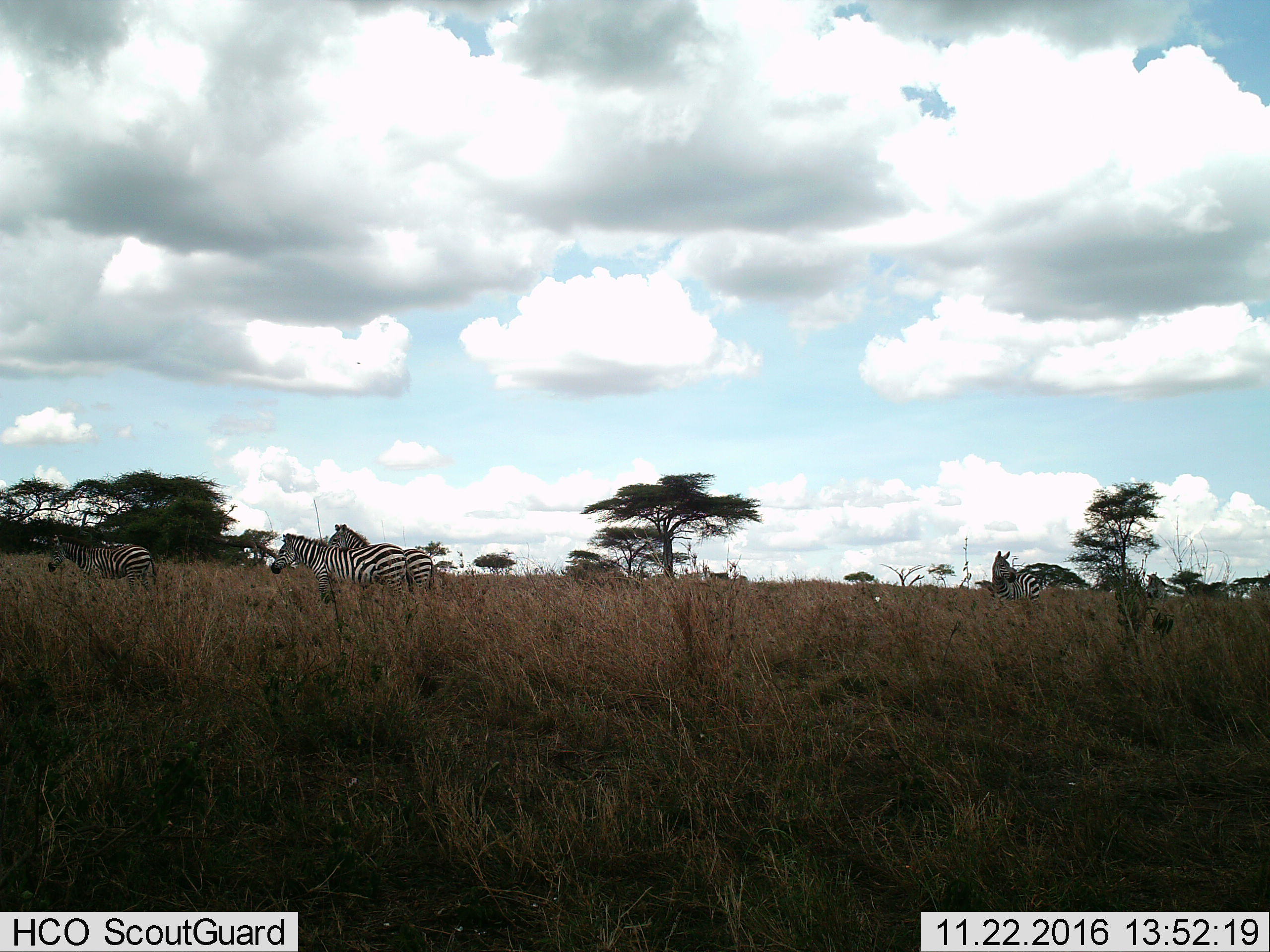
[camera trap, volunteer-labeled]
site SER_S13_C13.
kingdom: Animalia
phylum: Chordata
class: Mammalia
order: Perissodactyla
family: Equidae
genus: Equus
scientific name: Equus quagga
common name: plains zebra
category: zebraplains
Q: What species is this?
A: Zebraplains (plains zebra) (Equus quagga).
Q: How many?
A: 4.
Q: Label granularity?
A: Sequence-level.